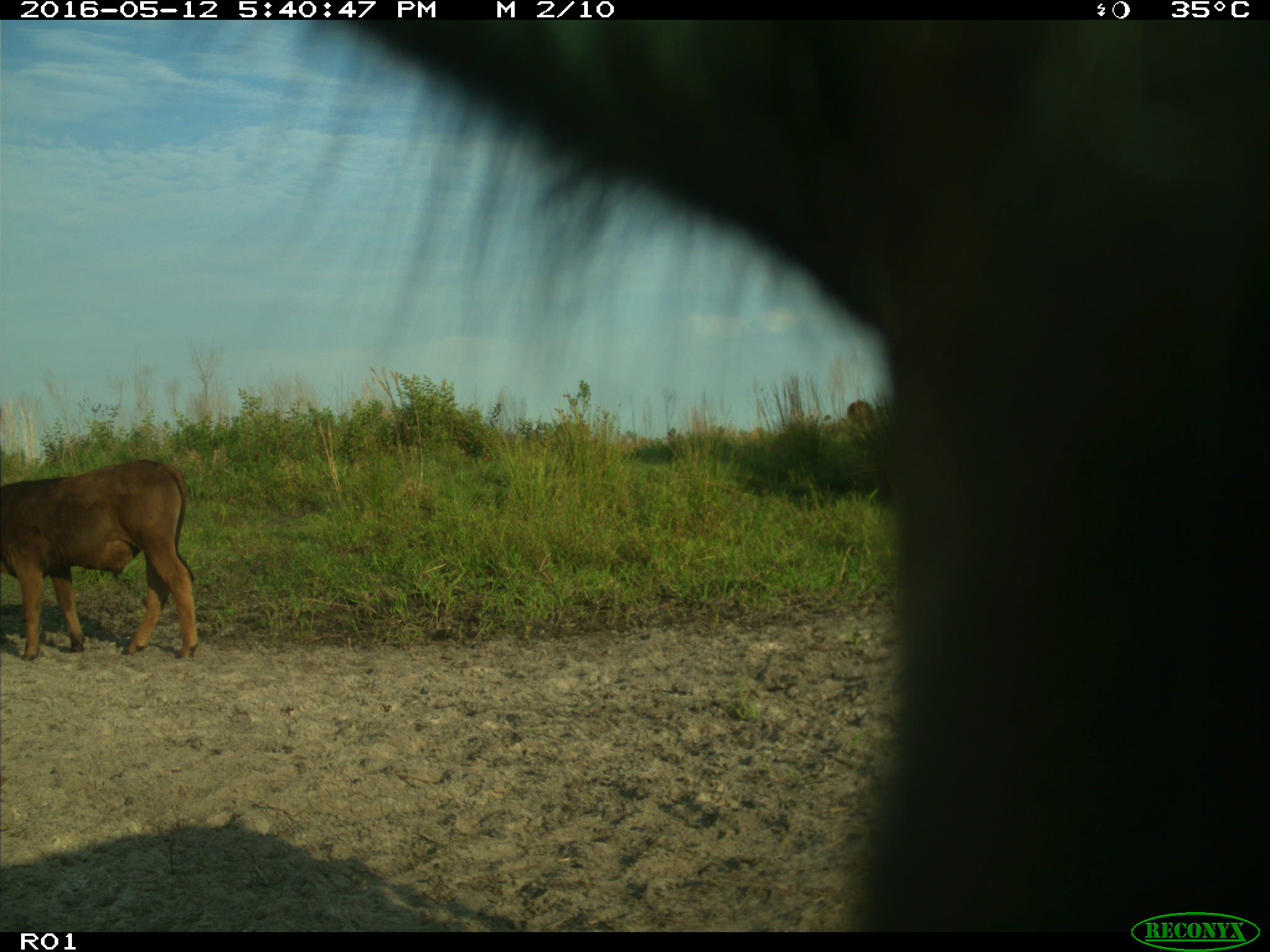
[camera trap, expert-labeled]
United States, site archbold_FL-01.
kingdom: Animalia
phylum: Chordata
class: Mammalia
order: Artiodactyla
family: Bovidae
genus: Bos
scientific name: Bos taurus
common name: domestic cow